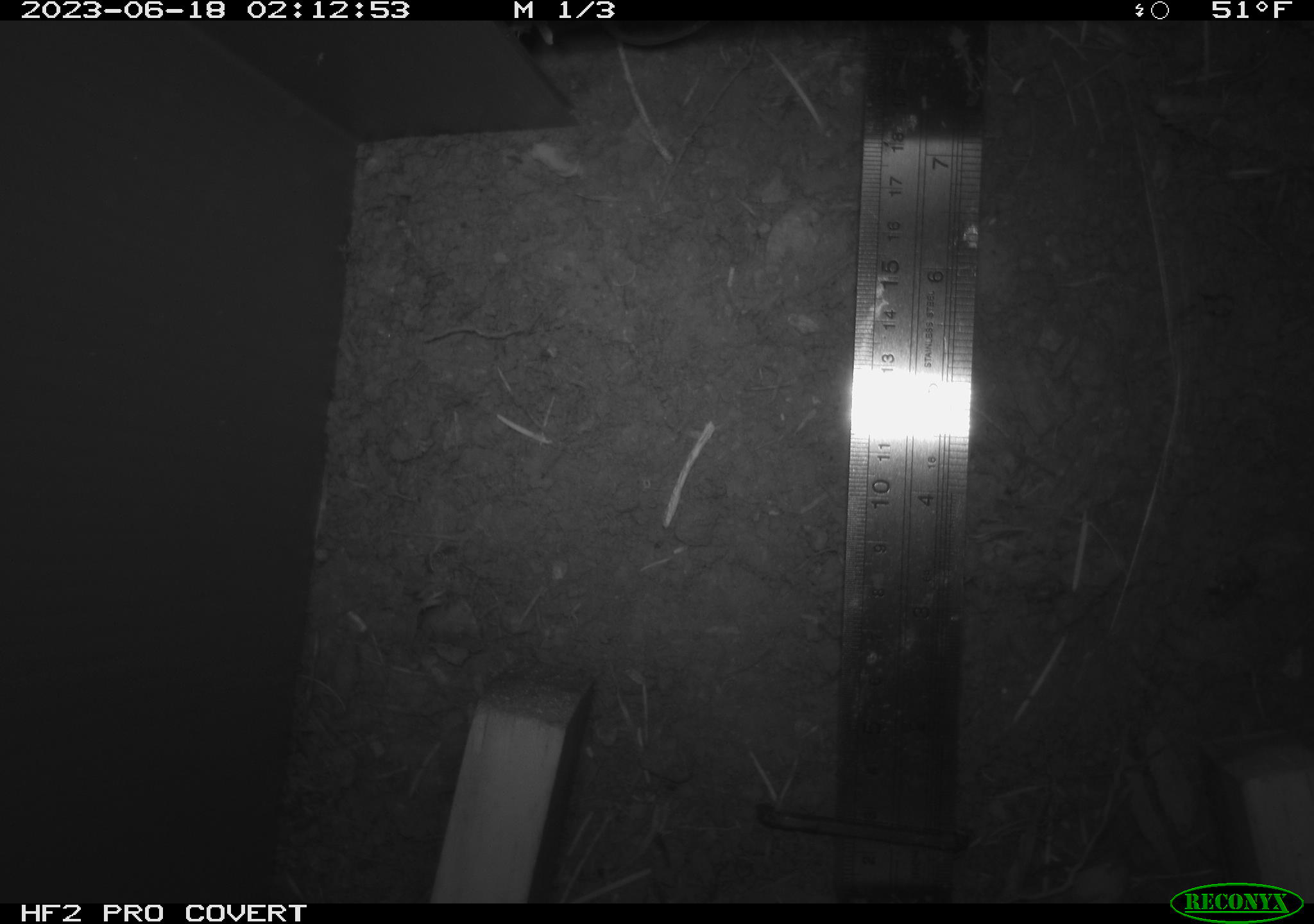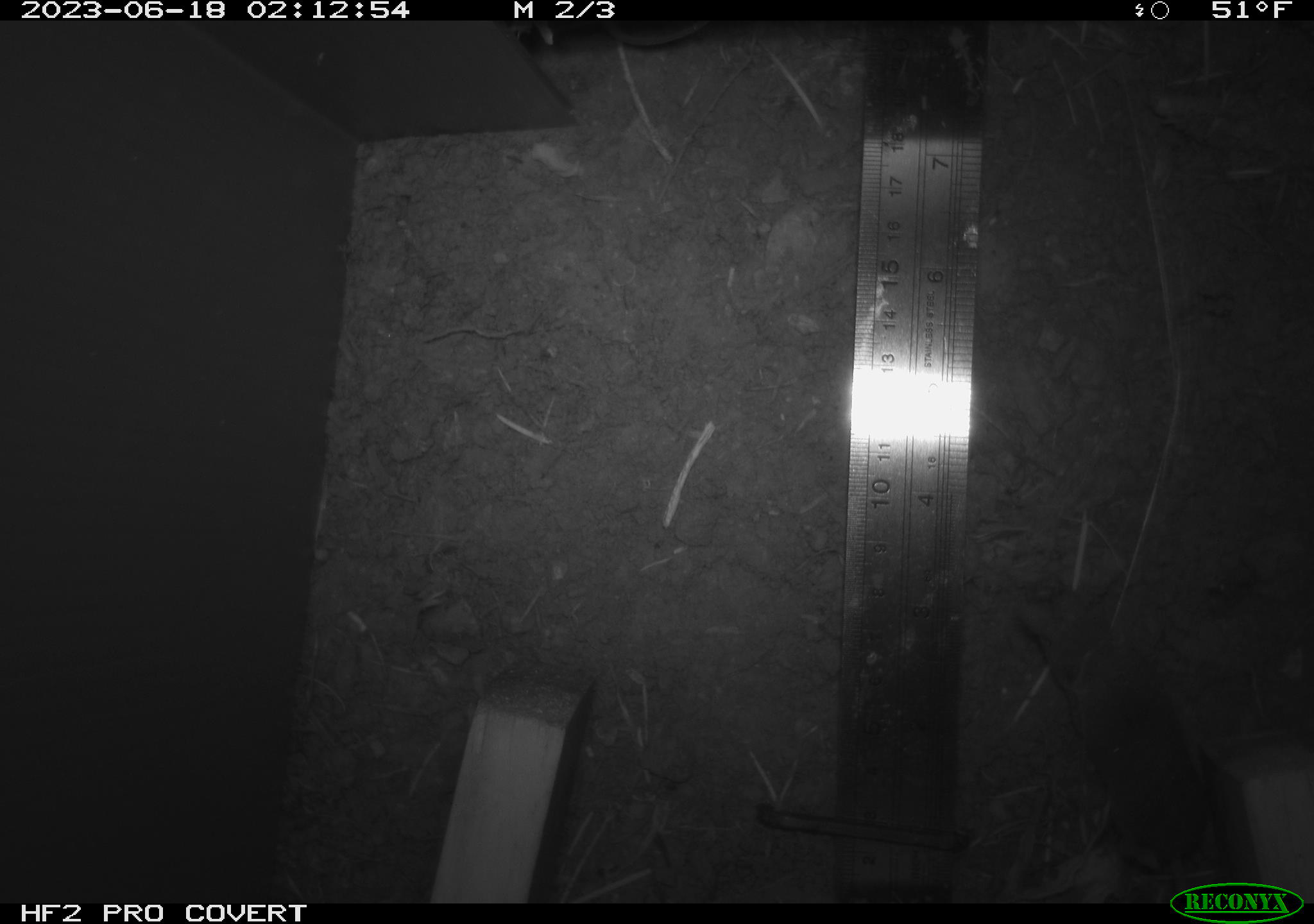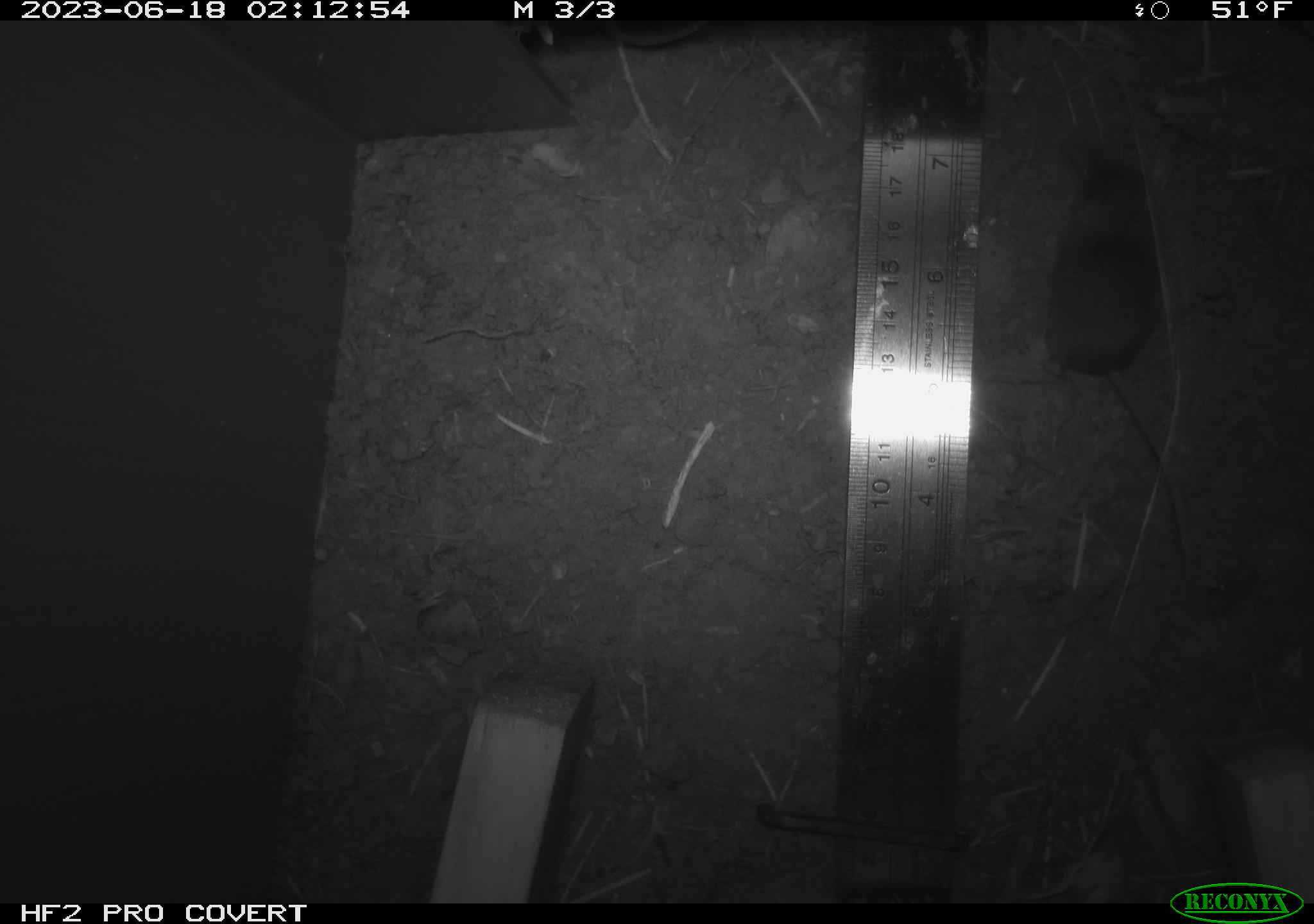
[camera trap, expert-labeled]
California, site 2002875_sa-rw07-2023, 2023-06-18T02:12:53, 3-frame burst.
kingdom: Animalia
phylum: Chordata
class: Mammalia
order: Rodentia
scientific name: Rodentia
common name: mouse species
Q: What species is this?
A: Mouse species (Rodentia).